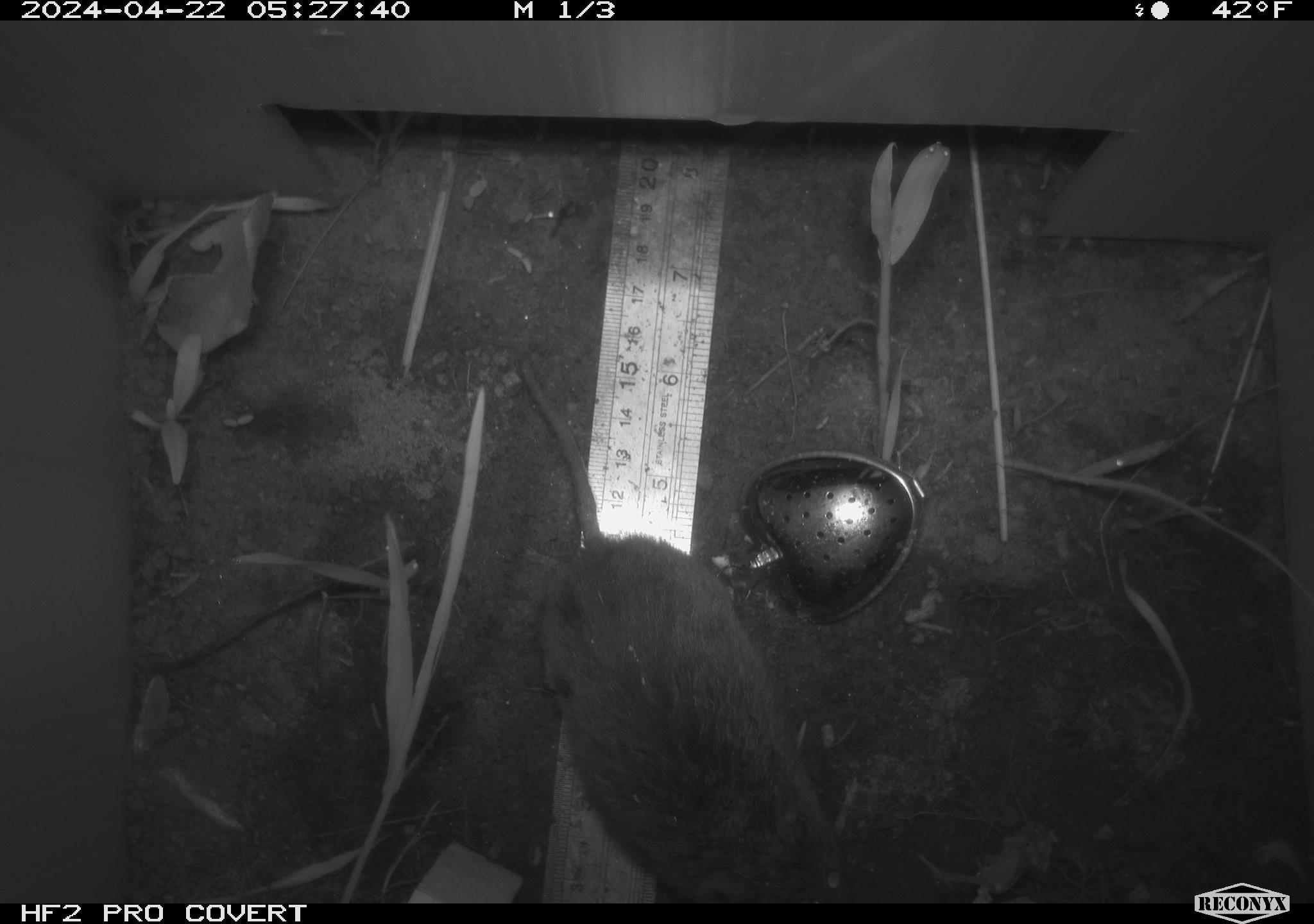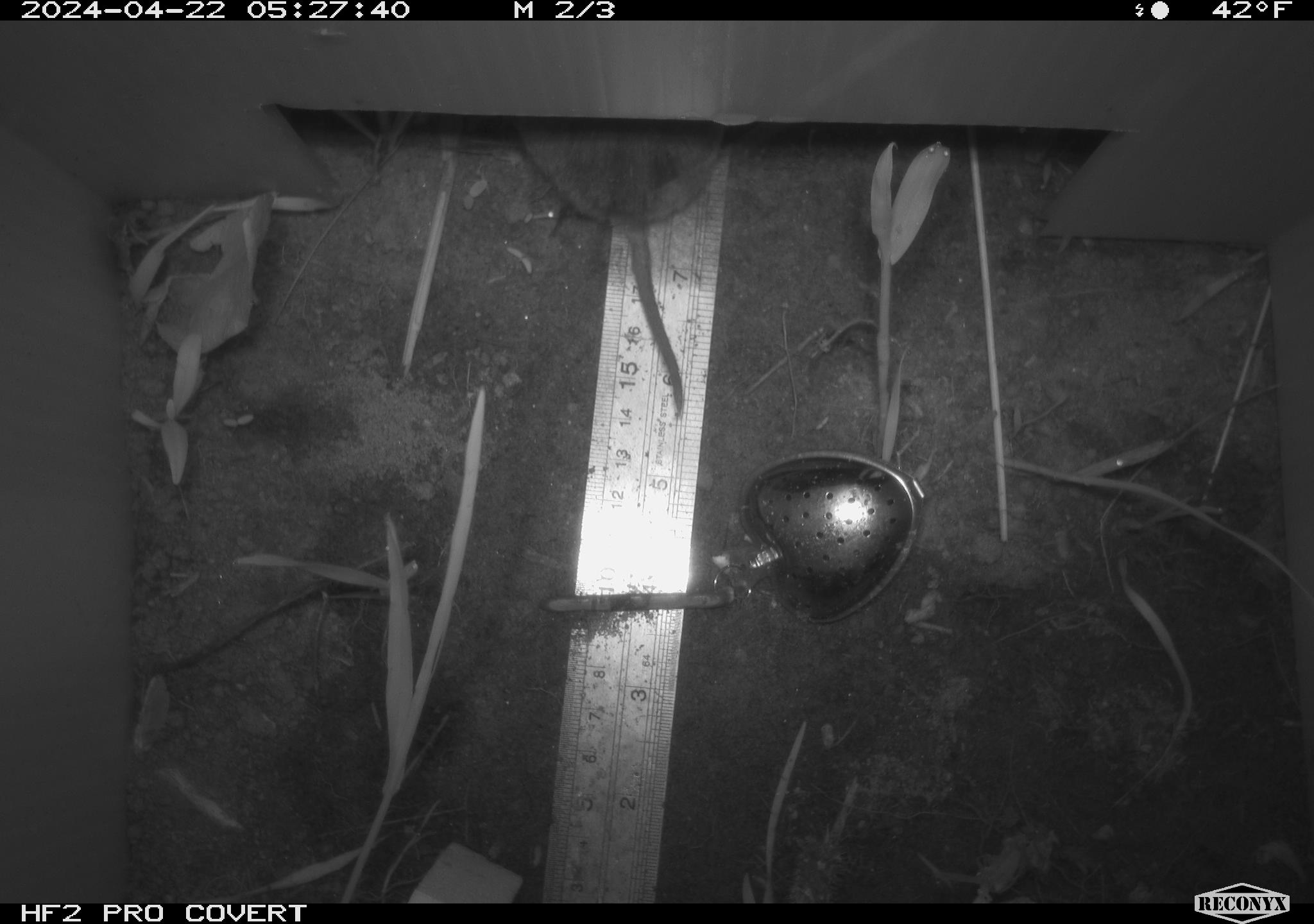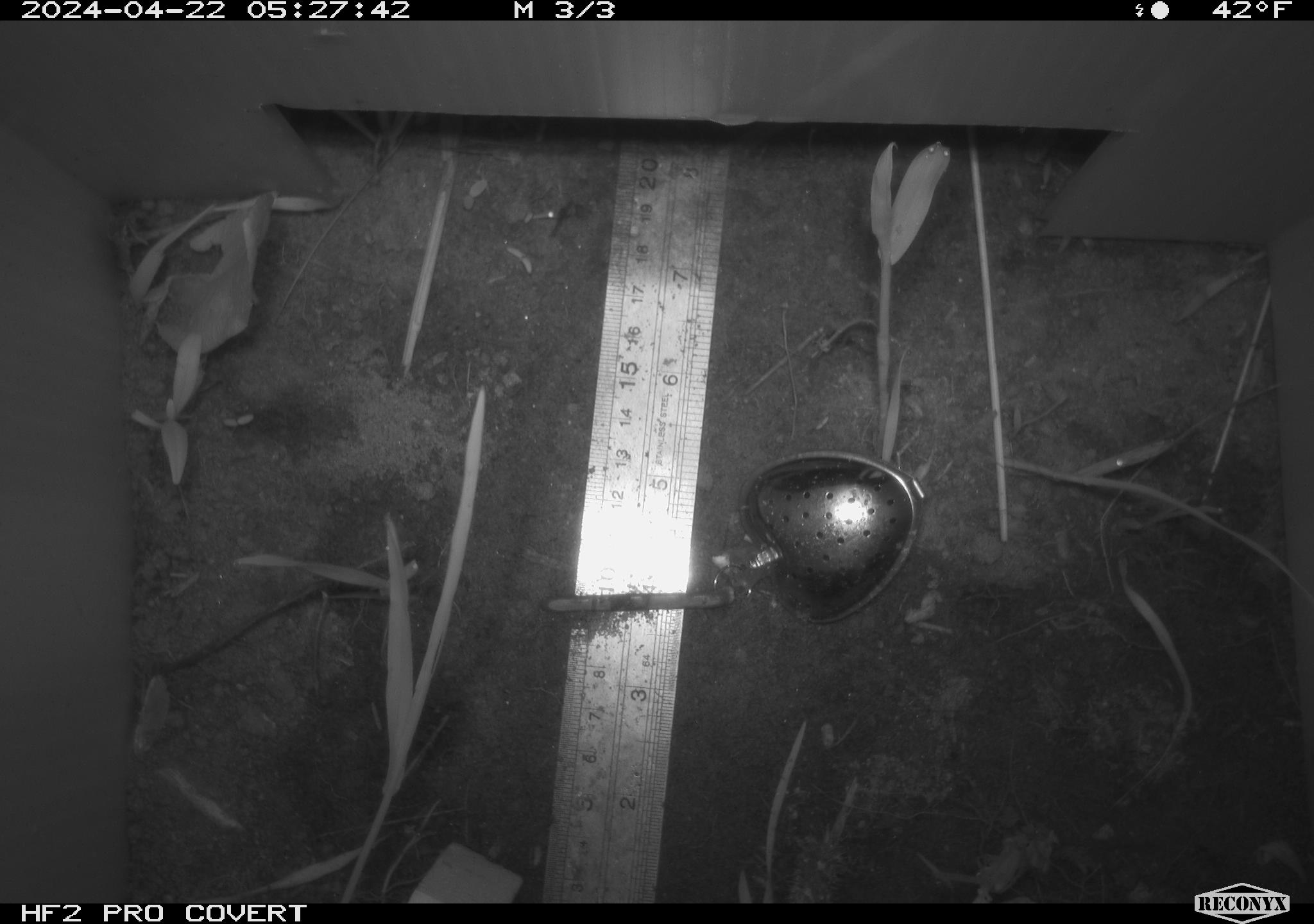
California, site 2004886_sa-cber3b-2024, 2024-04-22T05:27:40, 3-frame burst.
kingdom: Animalia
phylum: Chordata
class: Mammalia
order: Rodentia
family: Cricetidae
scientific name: Arvicolinae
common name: voles, lemmings, and muskrats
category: arvicolinae subfamily